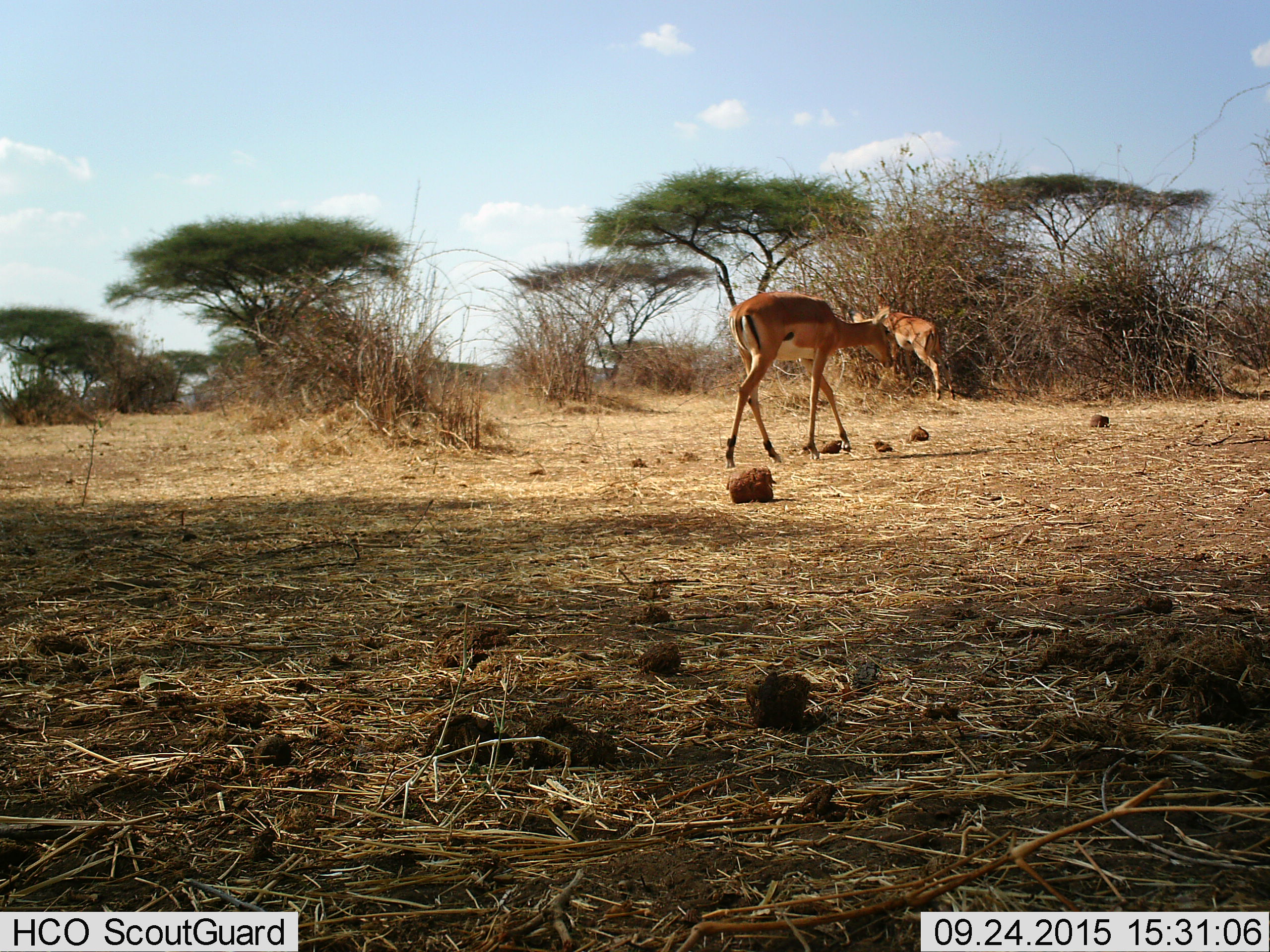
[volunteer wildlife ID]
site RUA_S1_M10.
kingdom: Animalia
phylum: Chordata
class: Mammalia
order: Artiodactyla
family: Bovidae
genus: Aepyceros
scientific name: Aepyceros melampus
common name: impala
Impala (Aepyceros melampus), count 2. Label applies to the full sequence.